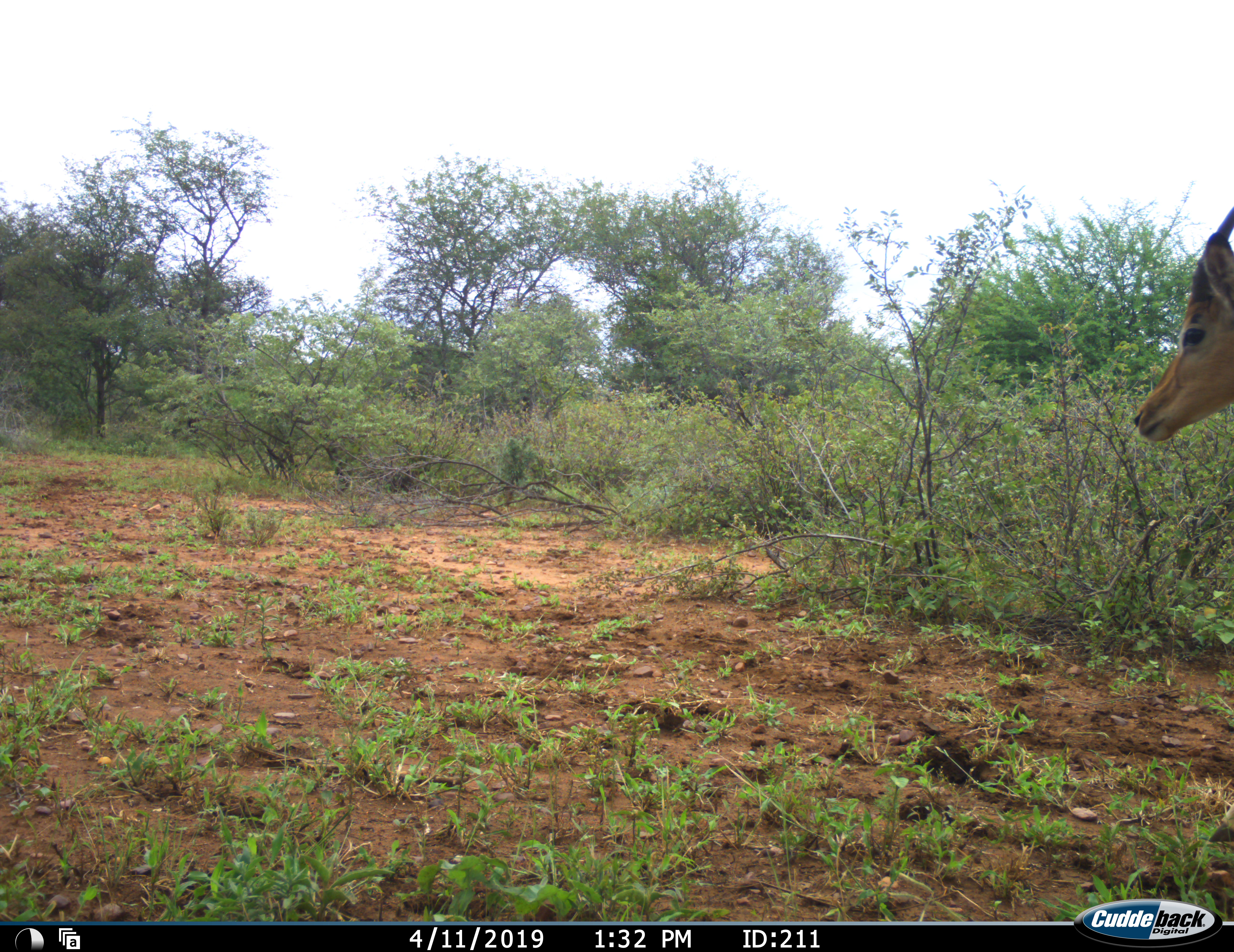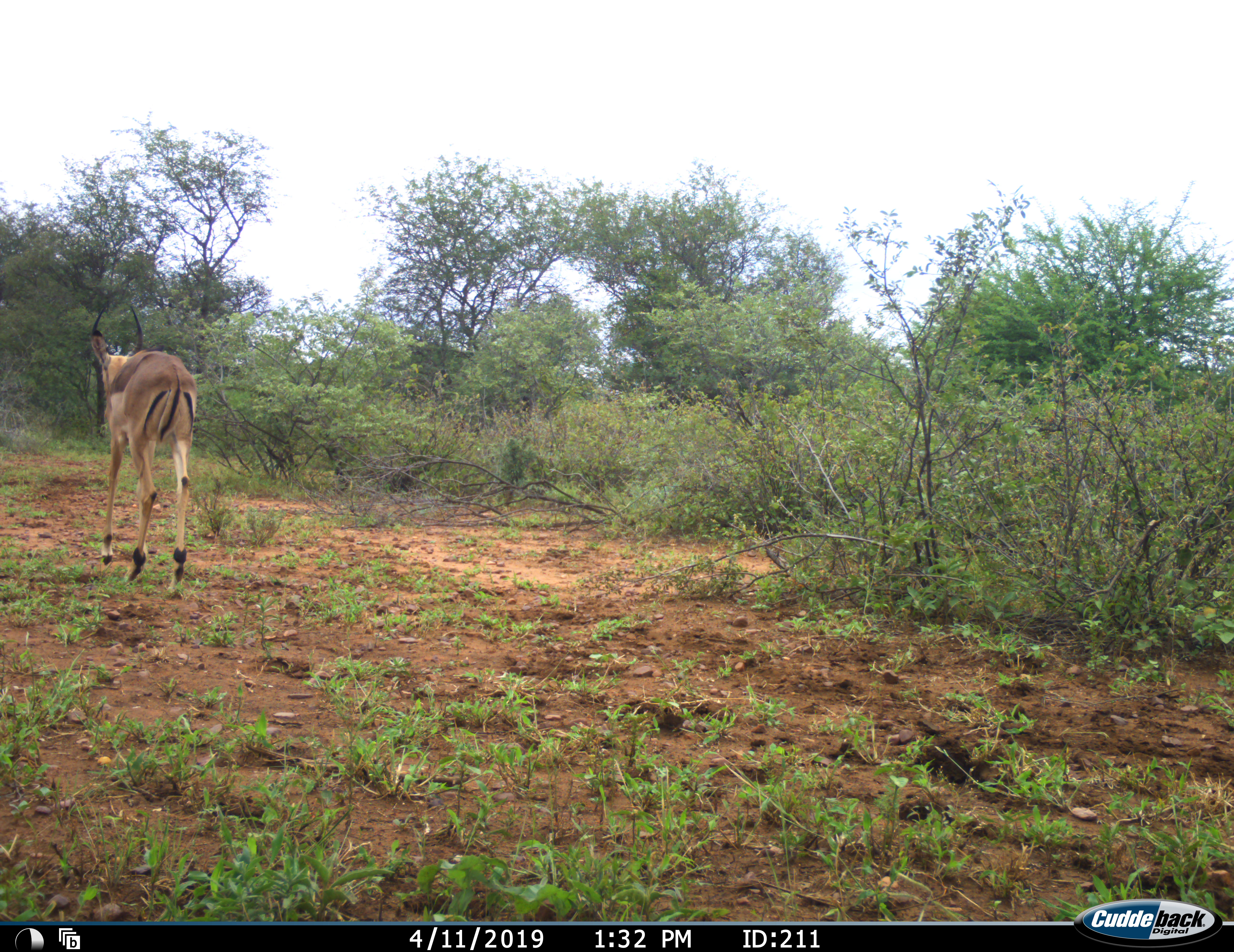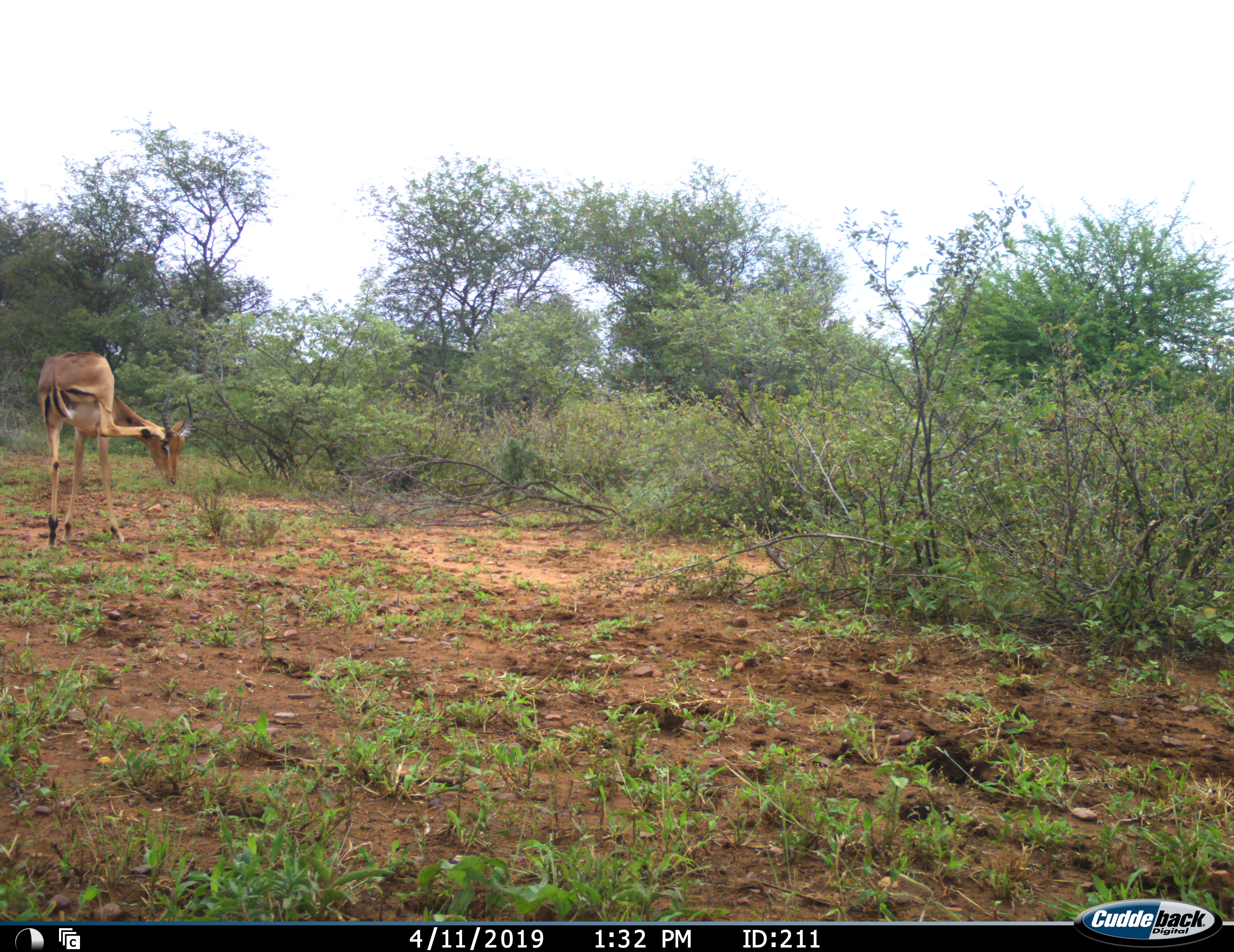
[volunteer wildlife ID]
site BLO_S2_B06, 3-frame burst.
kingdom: Animalia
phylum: Chordata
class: Mammalia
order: Artiodactyla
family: Bovidae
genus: Aepyceros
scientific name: Aepyceros melampus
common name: impala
Impala (Aepyceros melampus), count 1. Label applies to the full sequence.